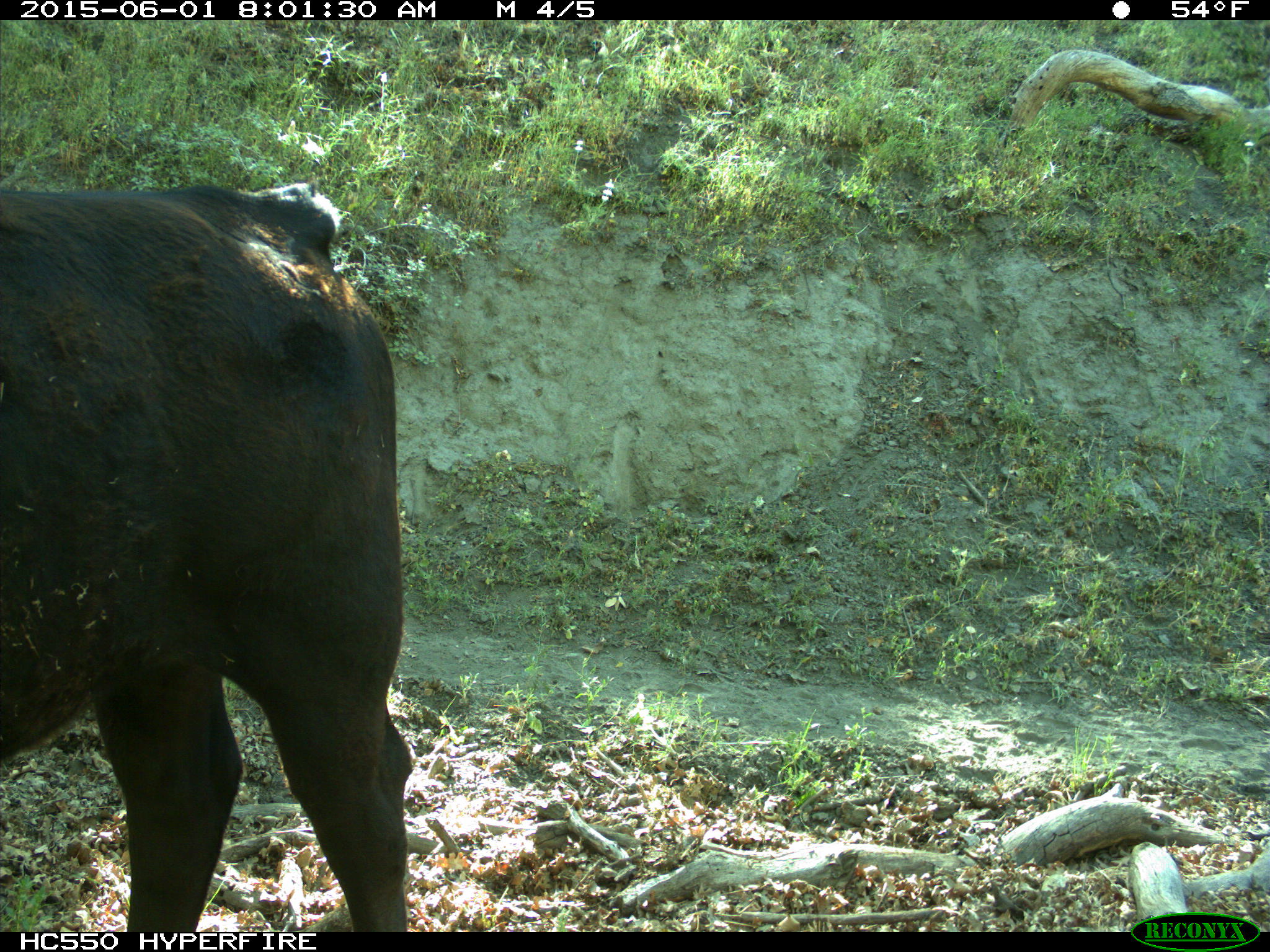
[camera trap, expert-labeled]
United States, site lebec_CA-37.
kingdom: Animalia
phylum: Chordata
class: Mammalia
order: Artiodactyla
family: Bovidae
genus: Bos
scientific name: Bos taurus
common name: domestic cow